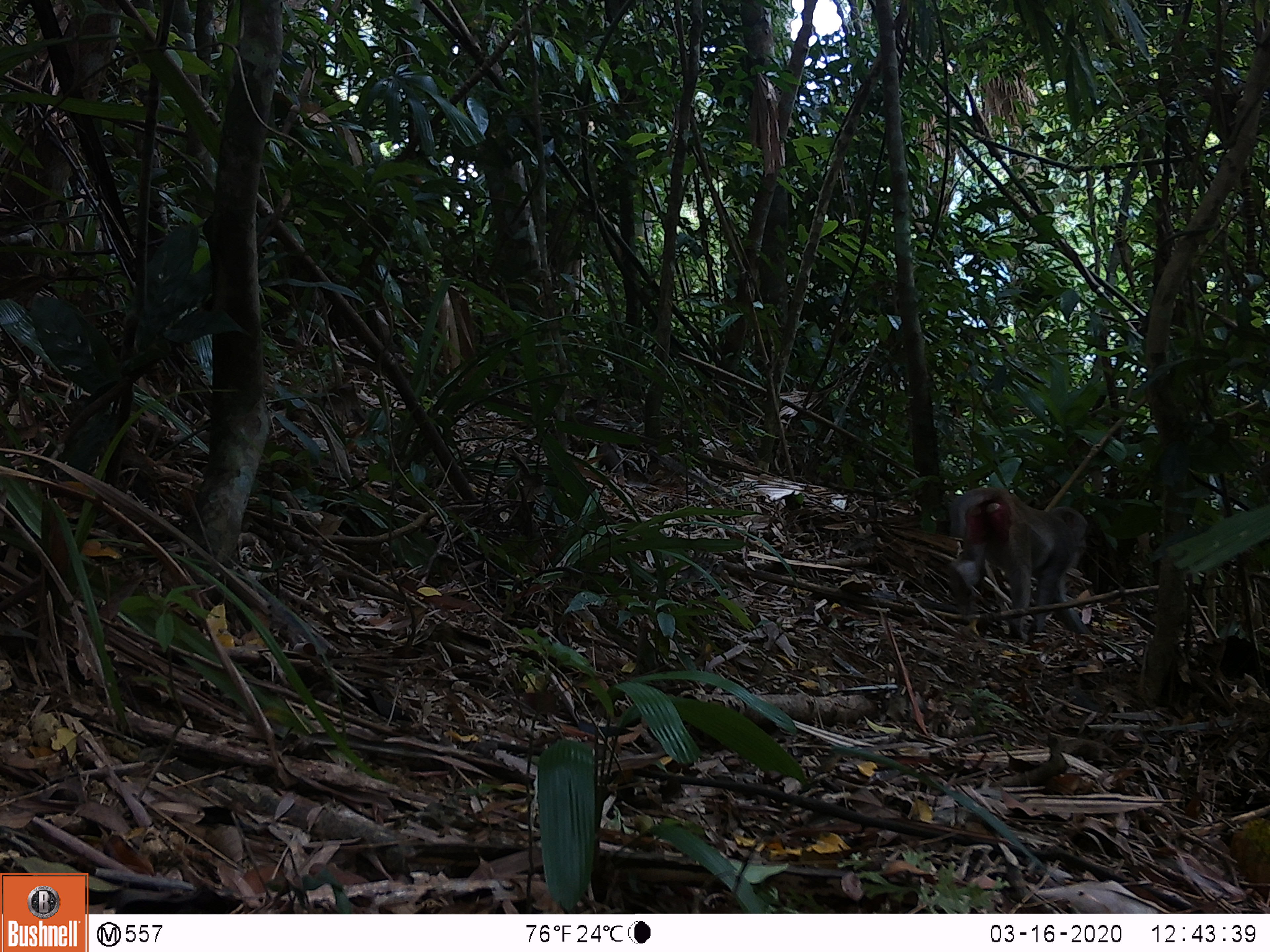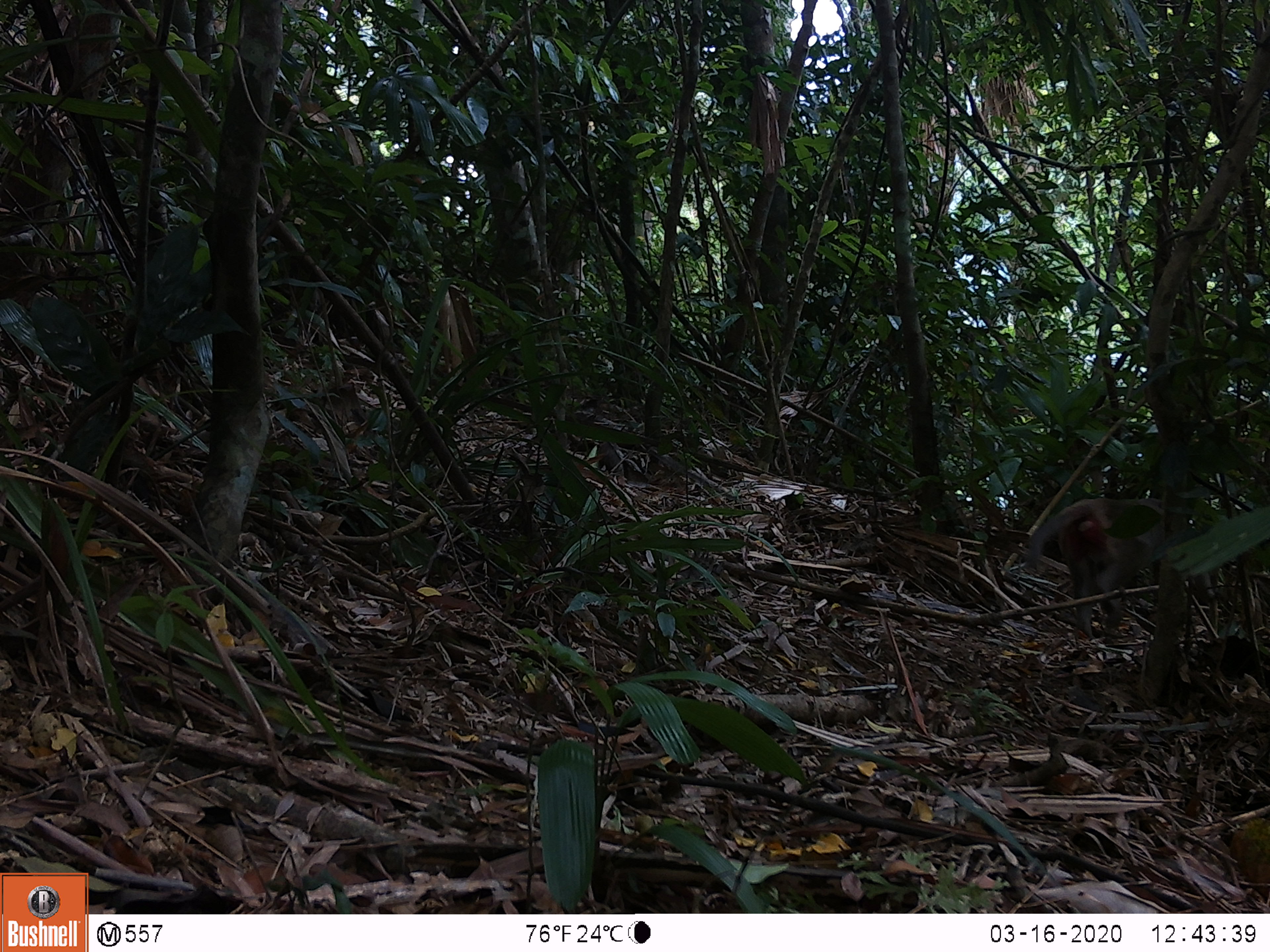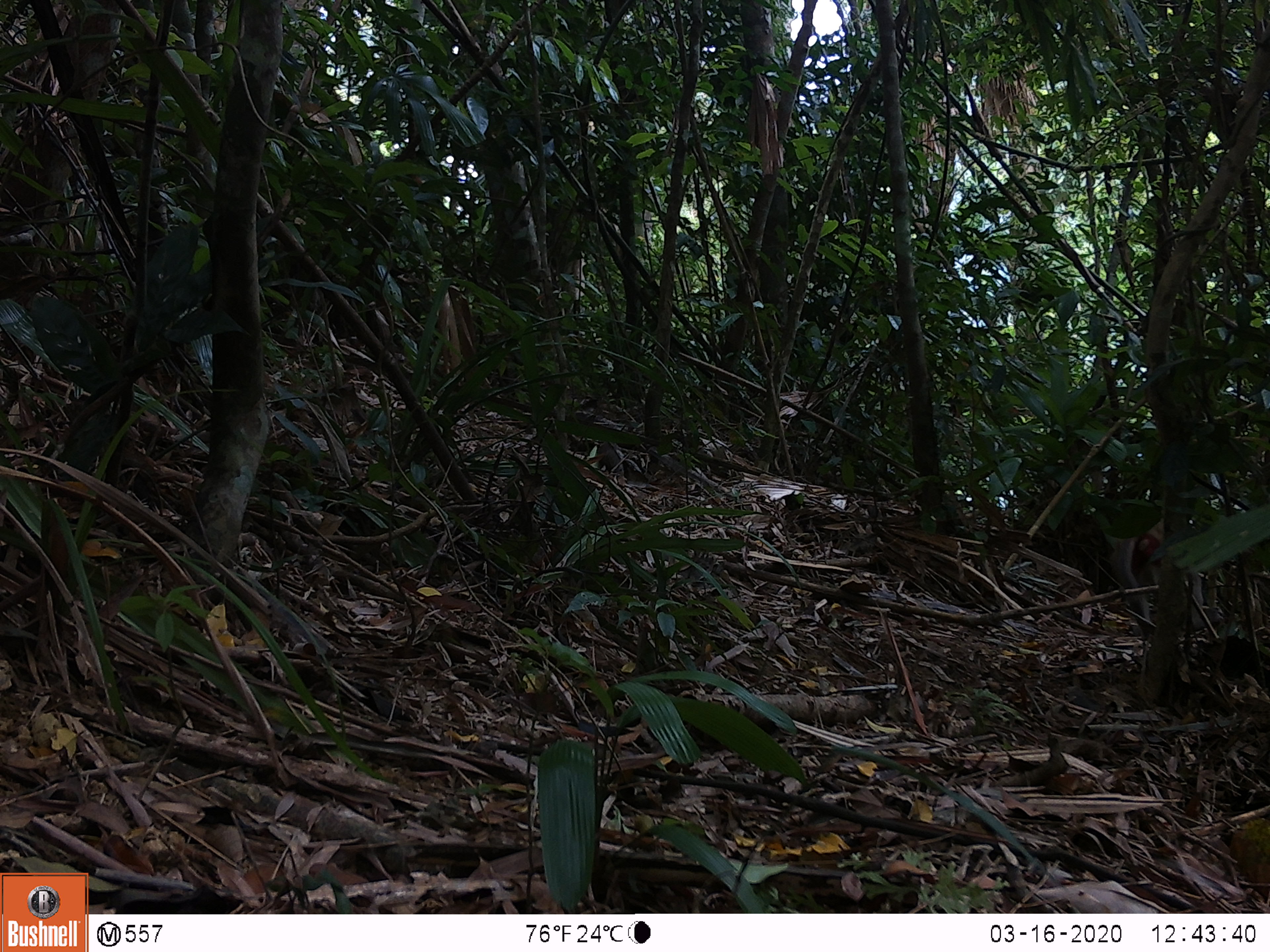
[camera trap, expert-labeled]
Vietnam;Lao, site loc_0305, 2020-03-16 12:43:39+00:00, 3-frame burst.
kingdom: Animalia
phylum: Chordata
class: Mammalia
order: Primates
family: Cercopithecidae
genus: Macaca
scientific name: Macaca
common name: macaques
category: assam or rhesus macaque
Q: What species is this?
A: Assam or rhesus macaque (macaques) (Macaca).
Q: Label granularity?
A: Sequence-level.